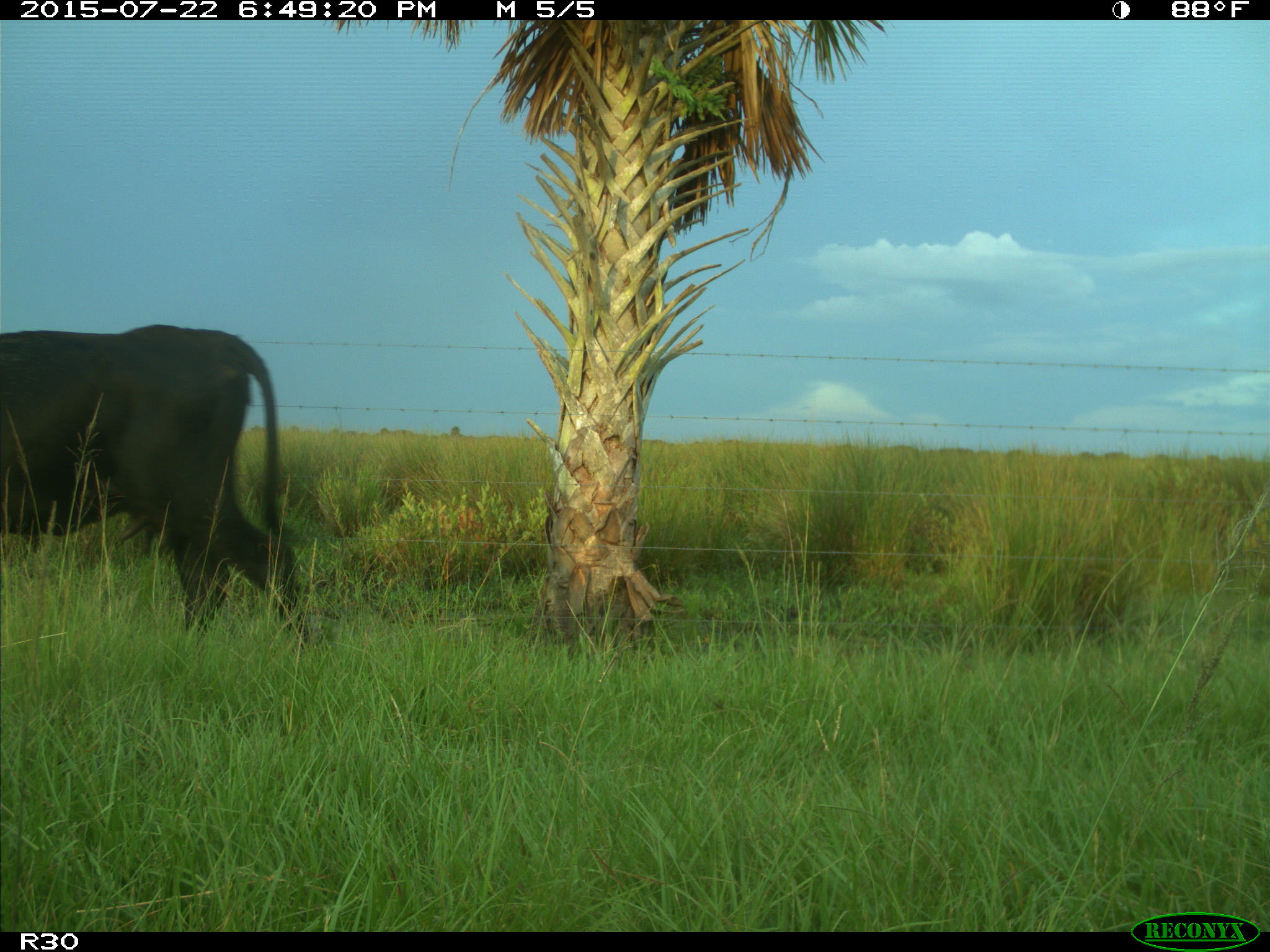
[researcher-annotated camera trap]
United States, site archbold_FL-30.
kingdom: Animalia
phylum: Chordata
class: Mammalia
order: Artiodactyla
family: Bovidae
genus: Bos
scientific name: Bos taurus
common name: domestic cow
Bos taurus (domestic cow).